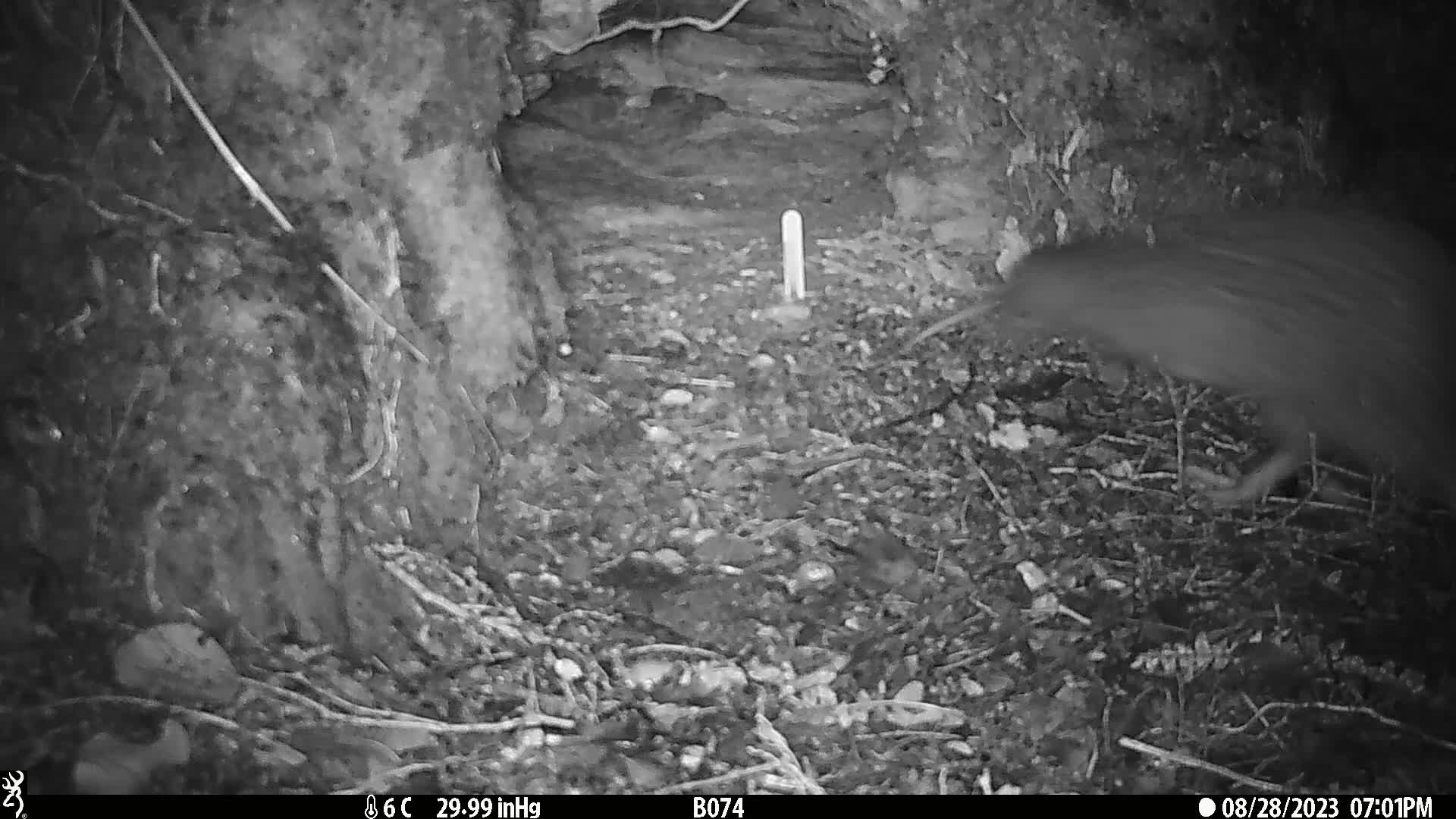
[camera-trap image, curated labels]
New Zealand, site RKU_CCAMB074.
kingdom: Animalia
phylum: Chordata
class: Aves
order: Apterygiformes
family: Apterygidae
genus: Apteryx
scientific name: Apteryx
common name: kiwi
Kiwi (Apteryx).